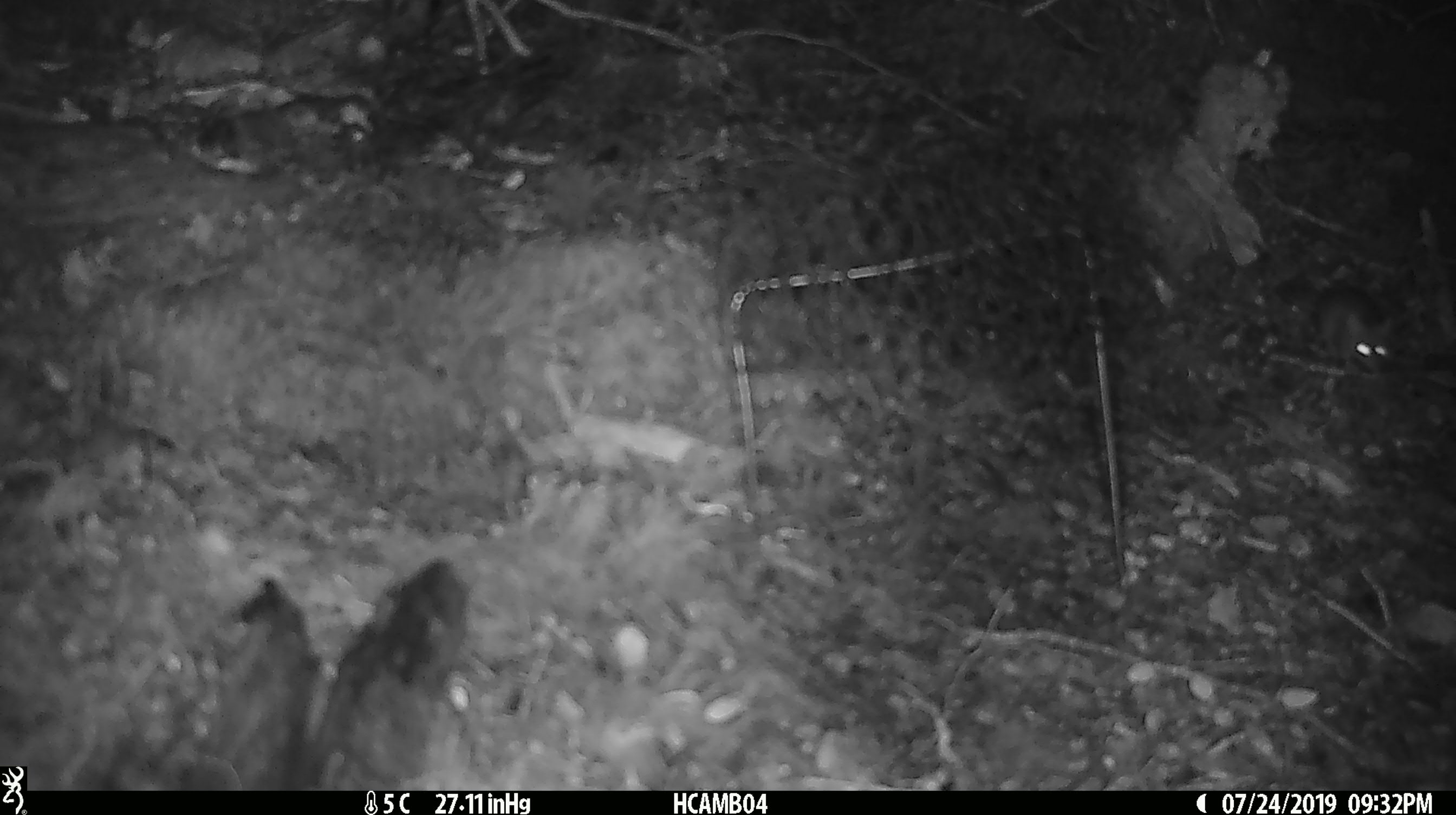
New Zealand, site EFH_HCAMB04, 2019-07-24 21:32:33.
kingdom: Animalia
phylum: Chordata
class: Mammalia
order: Rodentia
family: Muridae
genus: Mus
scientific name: Mus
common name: mouse